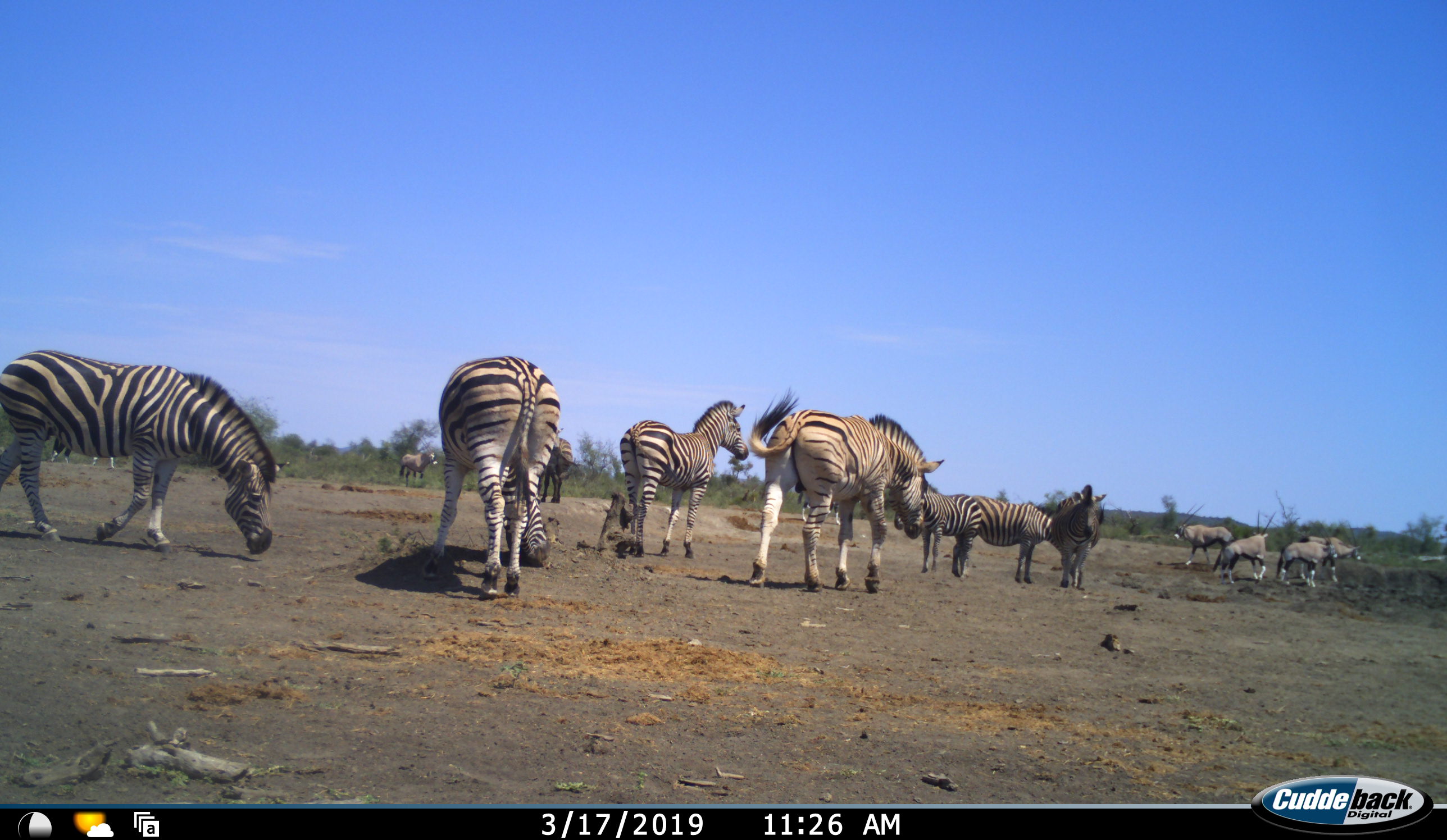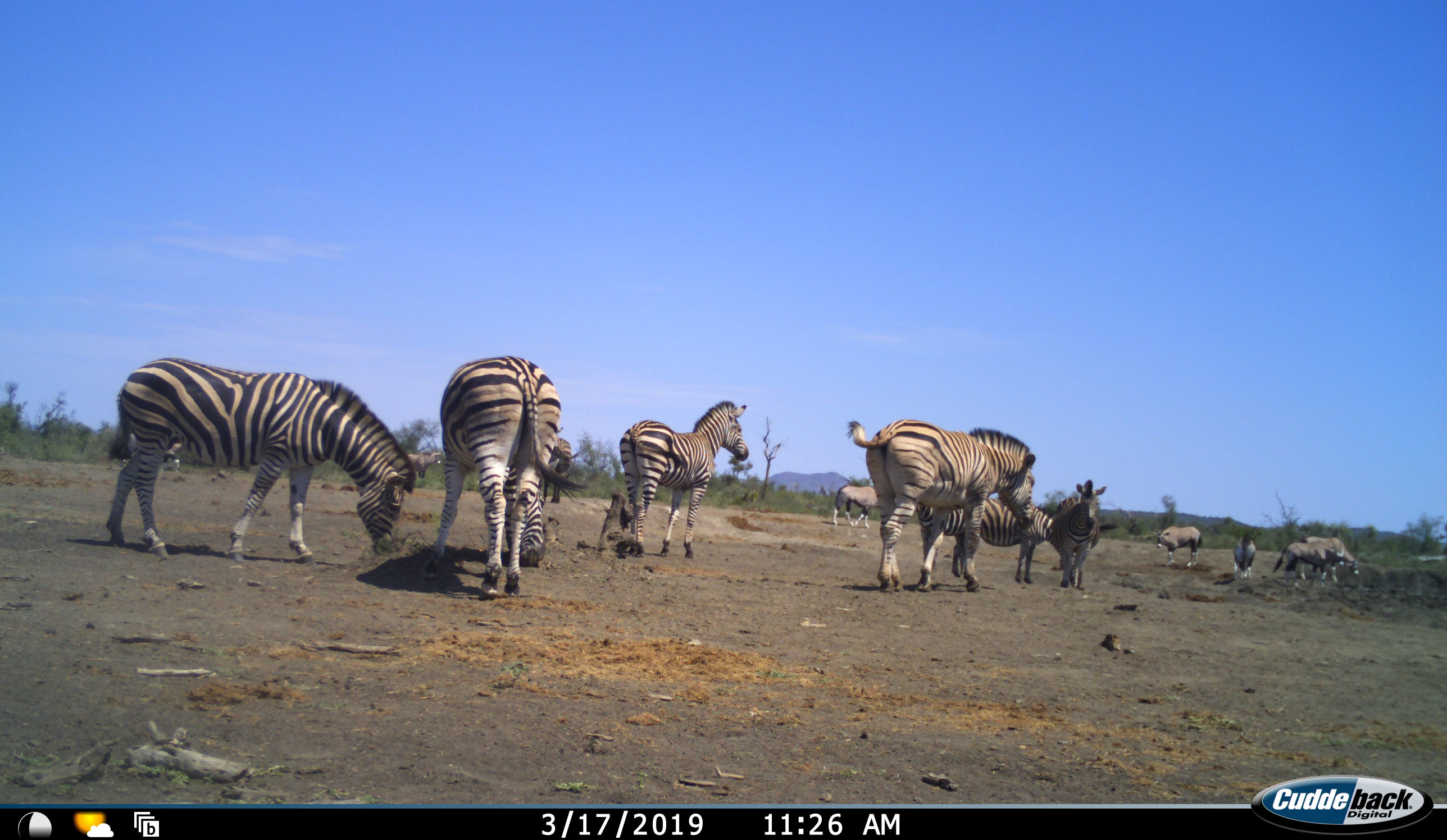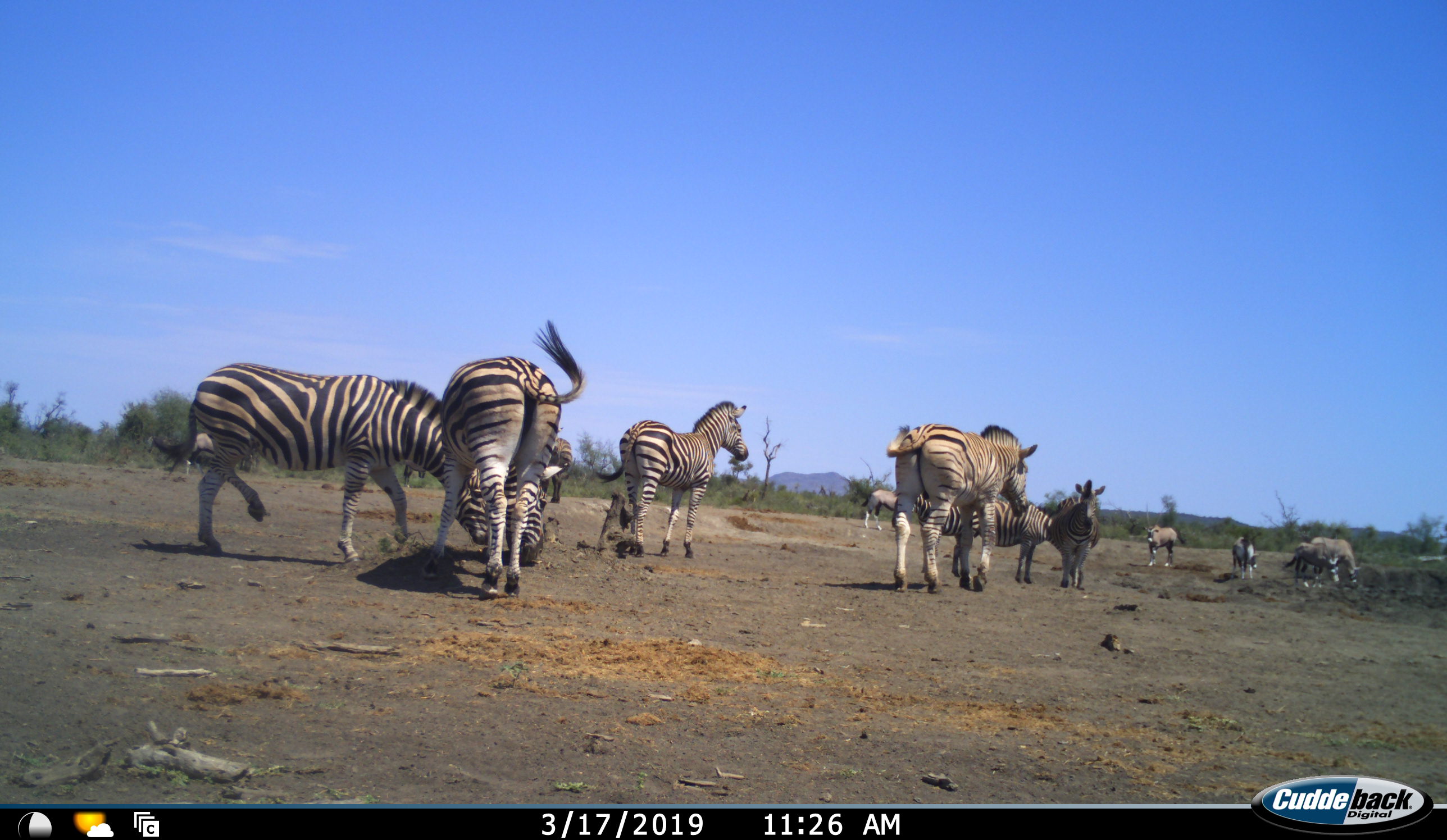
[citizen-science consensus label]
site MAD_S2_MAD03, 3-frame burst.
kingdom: Animalia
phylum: Chordata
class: Mammalia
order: Artiodactyla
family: Bovidae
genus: Oryx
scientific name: Oryx gazella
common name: gemsbok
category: oryx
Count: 6.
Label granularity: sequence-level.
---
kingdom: Animalia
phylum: Chordata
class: Mammalia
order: Perissodactyla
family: Equidae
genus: Equus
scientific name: Equus quagga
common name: plains zebra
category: zebraplains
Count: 8.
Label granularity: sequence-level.